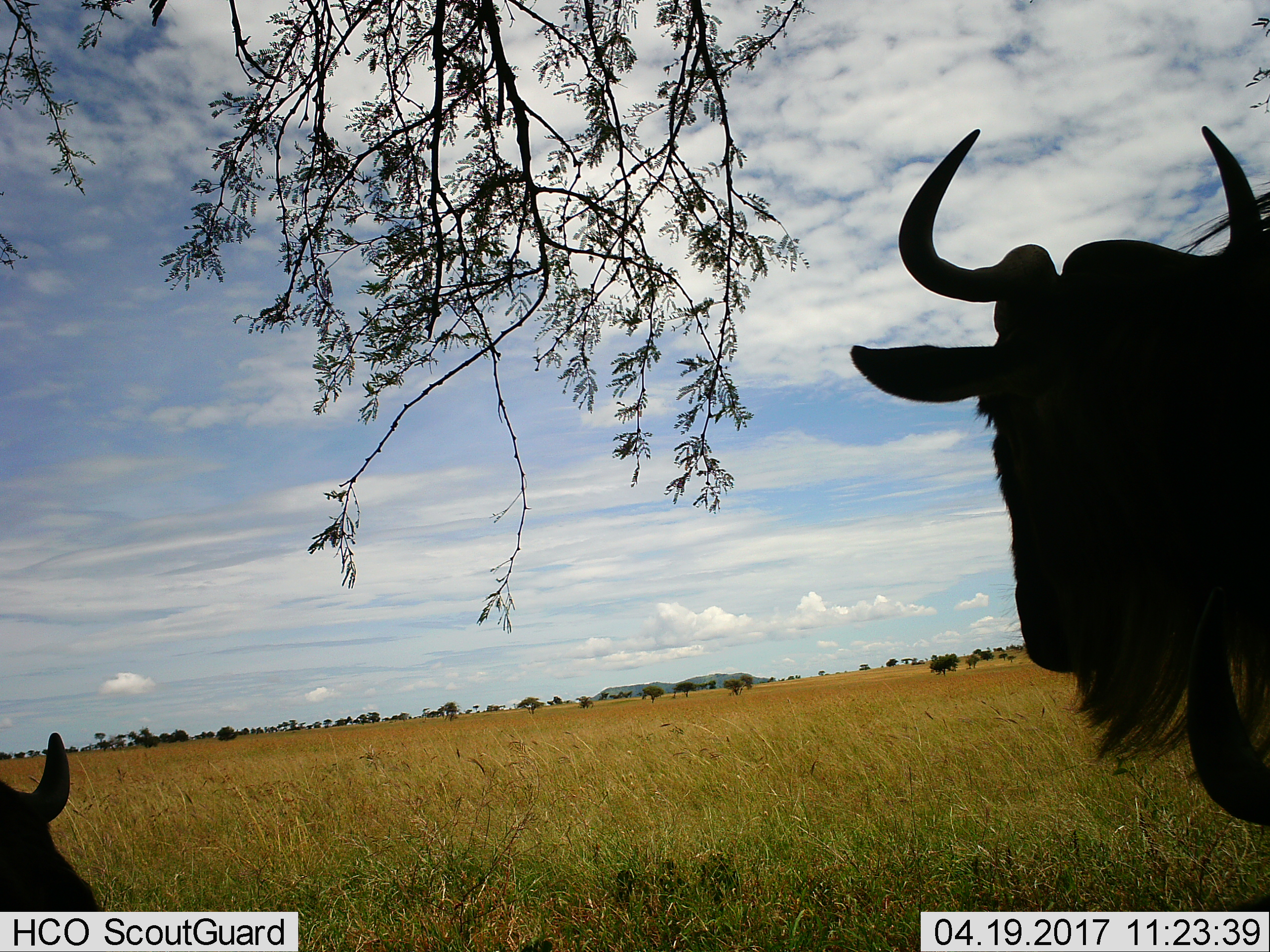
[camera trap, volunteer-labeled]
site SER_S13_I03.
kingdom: Animalia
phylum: Chordata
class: Mammalia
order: Artiodactyla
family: Bovidae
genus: Connochaetes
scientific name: Connochaetes taurinus taurinus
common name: blue wildebeest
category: wildebeestblue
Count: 2.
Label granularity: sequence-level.